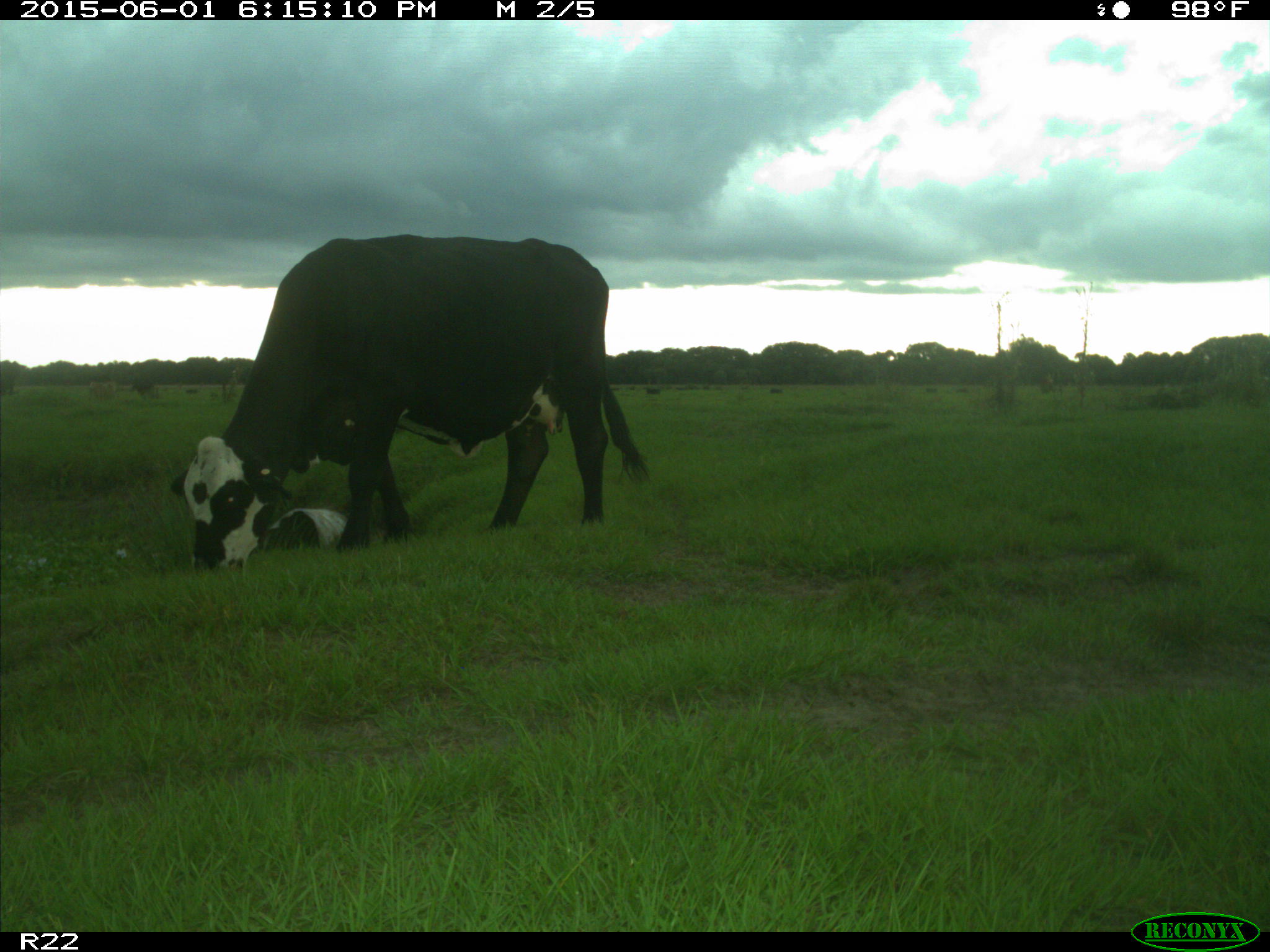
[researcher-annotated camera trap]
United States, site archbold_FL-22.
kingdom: Animalia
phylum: Chordata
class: Mammalia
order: Artiodactyla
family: Bovidae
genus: Bos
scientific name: Bos taurus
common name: domestic cow